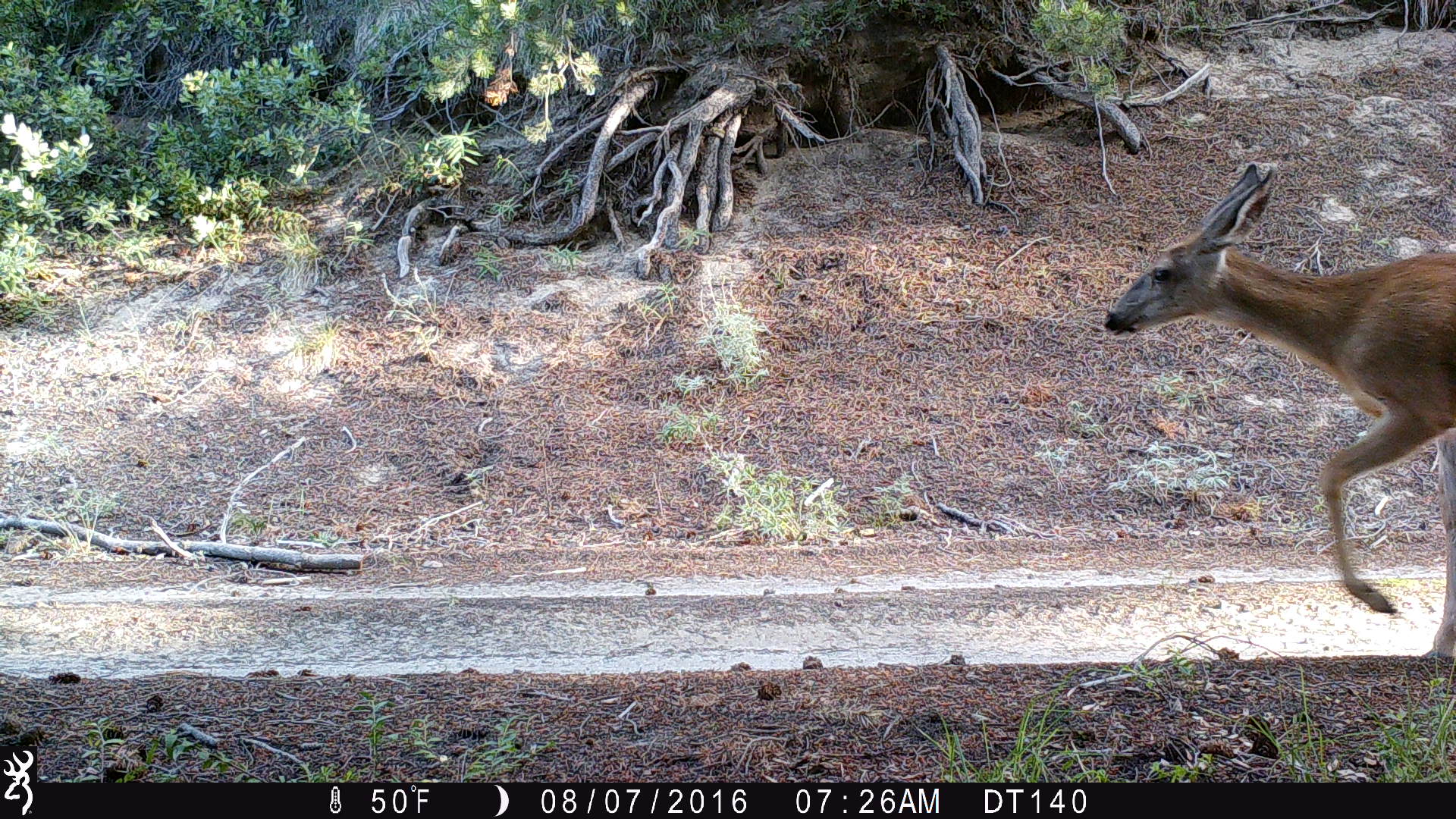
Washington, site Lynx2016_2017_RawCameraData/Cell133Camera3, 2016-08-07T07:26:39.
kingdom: Animalia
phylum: Chordata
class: Mammalia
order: Artiodactyla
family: Cervidae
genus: Odocoileus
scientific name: Odocoileus hemionus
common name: mule deer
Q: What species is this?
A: Odocoileus hemionus (mule deer).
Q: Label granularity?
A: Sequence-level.